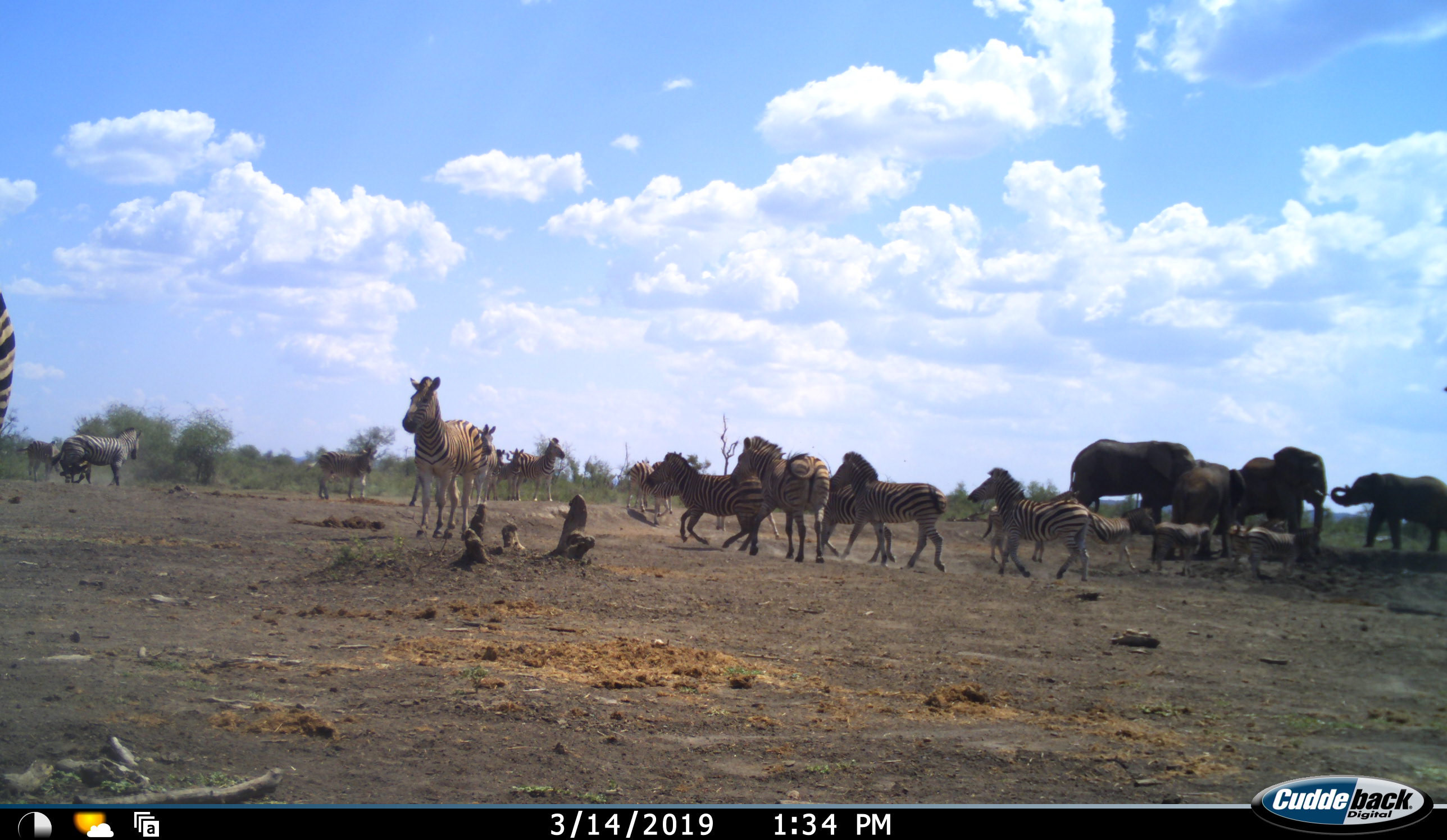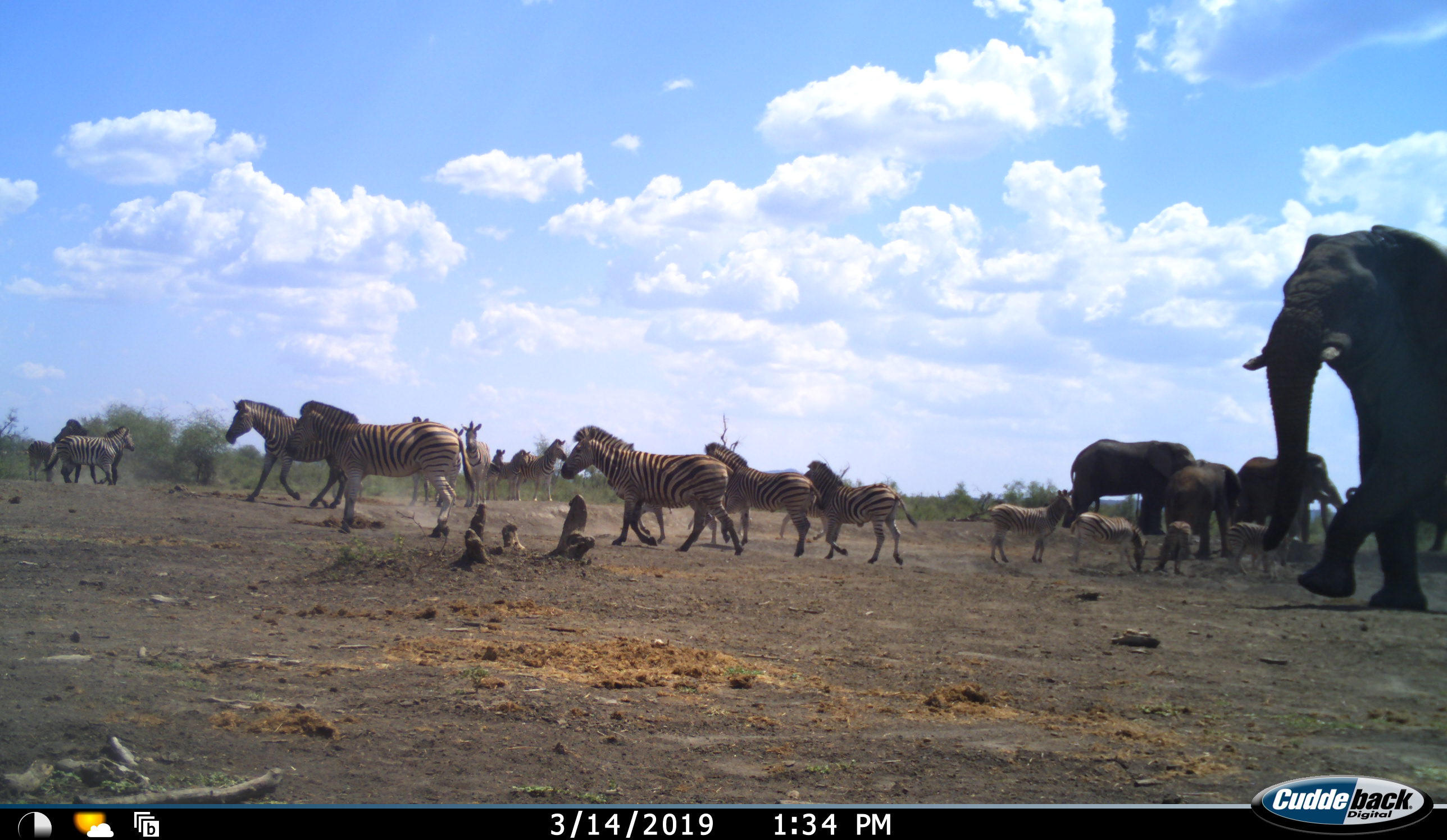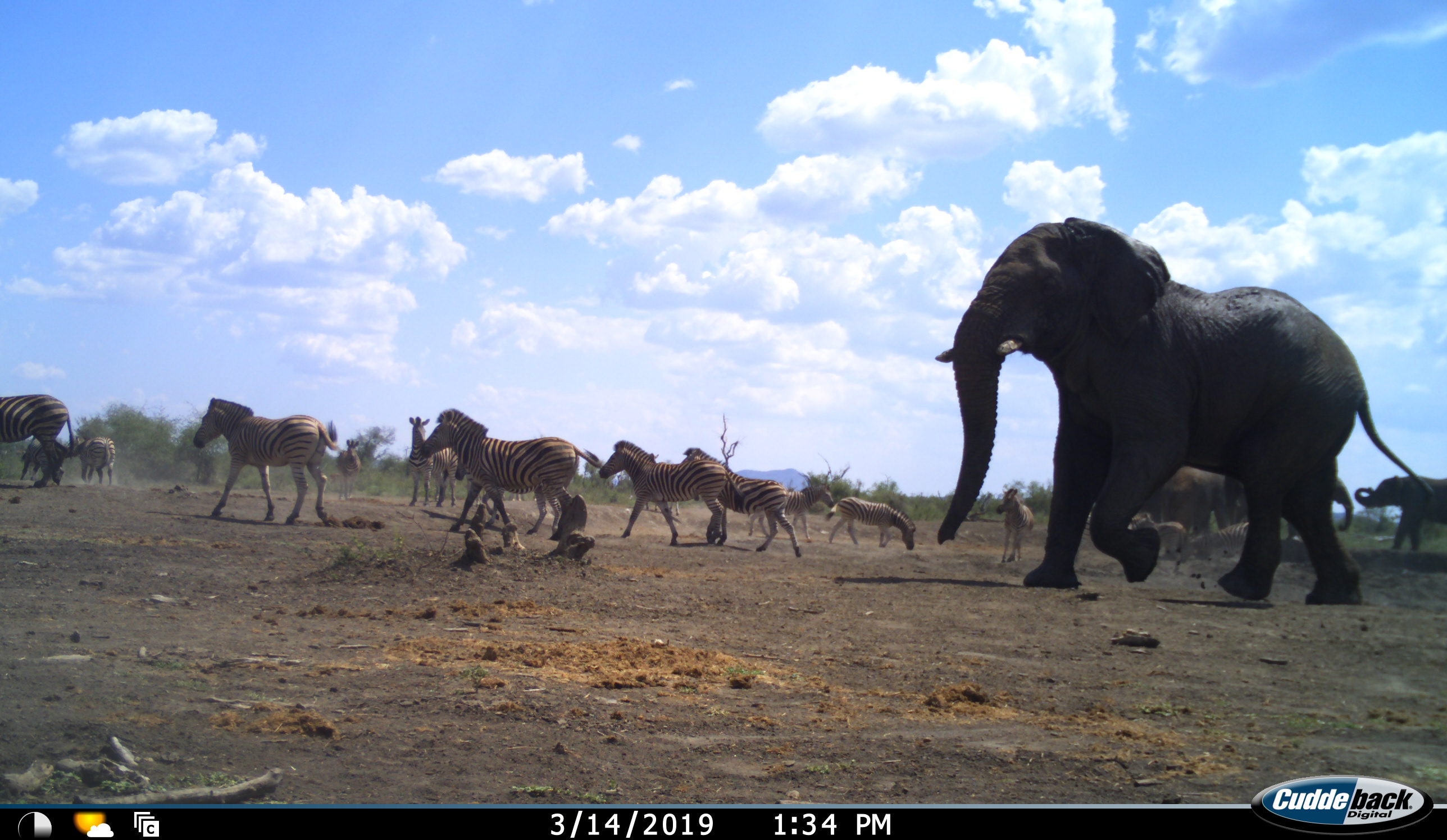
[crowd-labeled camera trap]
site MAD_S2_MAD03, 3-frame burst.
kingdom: Animalia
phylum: Chordata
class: Mammalia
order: Proboscidea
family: Elephantidae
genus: Loxodonta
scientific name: Loxodonta africana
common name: african bush elephant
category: elephant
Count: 6.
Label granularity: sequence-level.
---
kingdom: Animalia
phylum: Chordata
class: Mammalia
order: Perissodactyla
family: Equidae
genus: Equus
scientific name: Equus quagga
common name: plains zebra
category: zebraplains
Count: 11-50.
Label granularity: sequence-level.